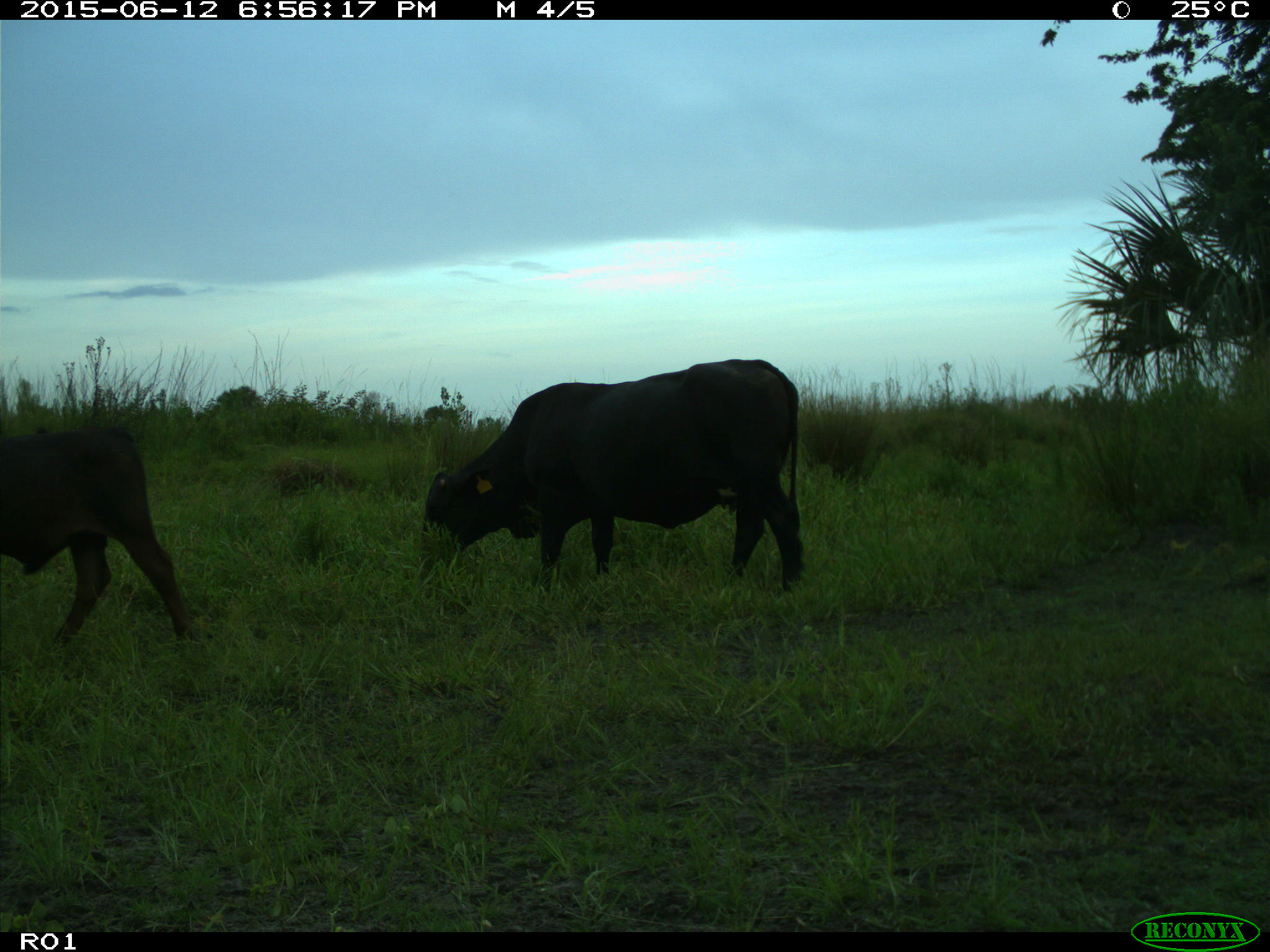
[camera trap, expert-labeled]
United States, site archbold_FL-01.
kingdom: Animalia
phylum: Chordata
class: Mammalia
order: Artiodactyla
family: Bovidae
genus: Bos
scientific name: Bos taurus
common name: domestic cow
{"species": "Bos taurus (domestic cow)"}